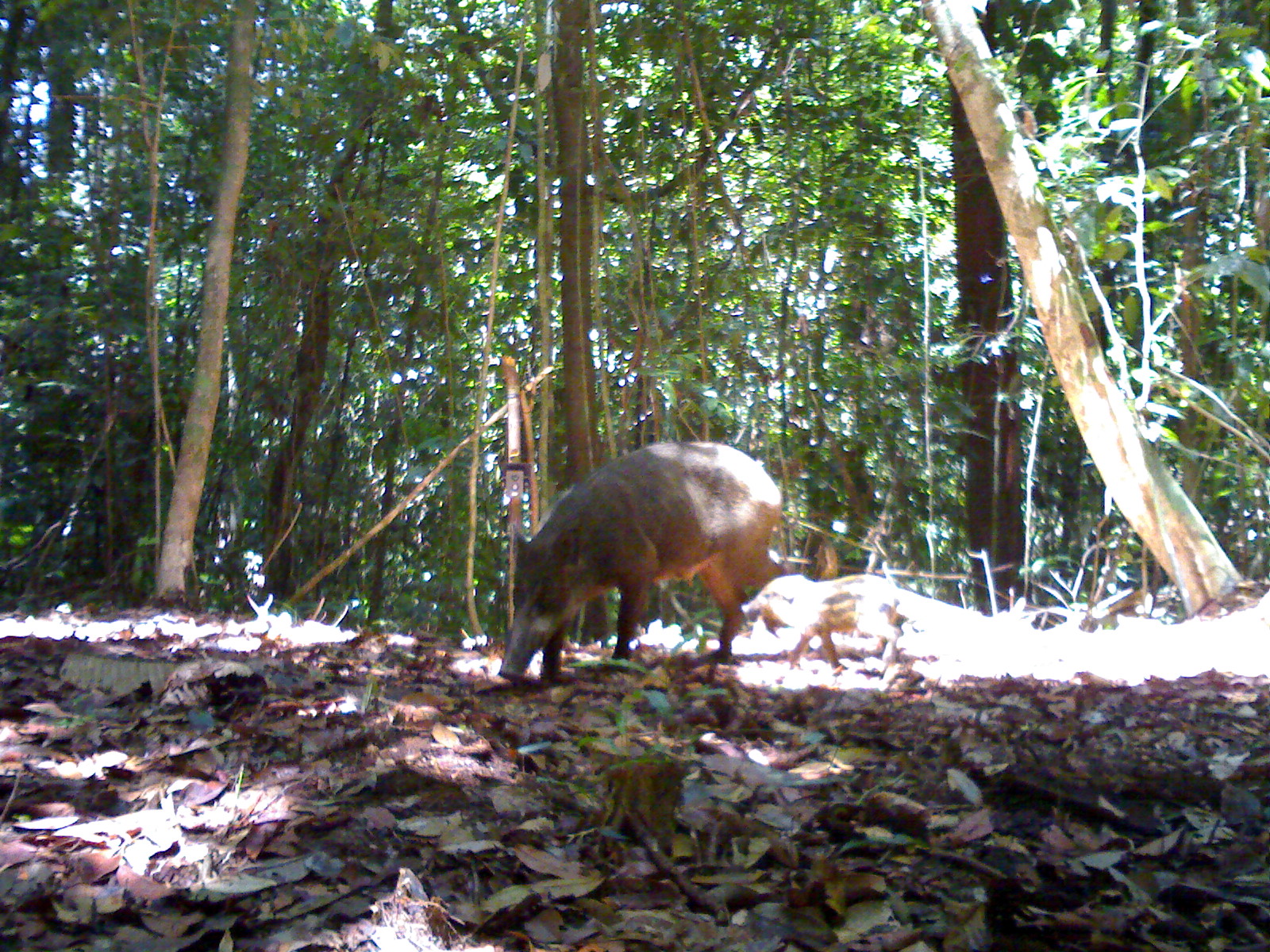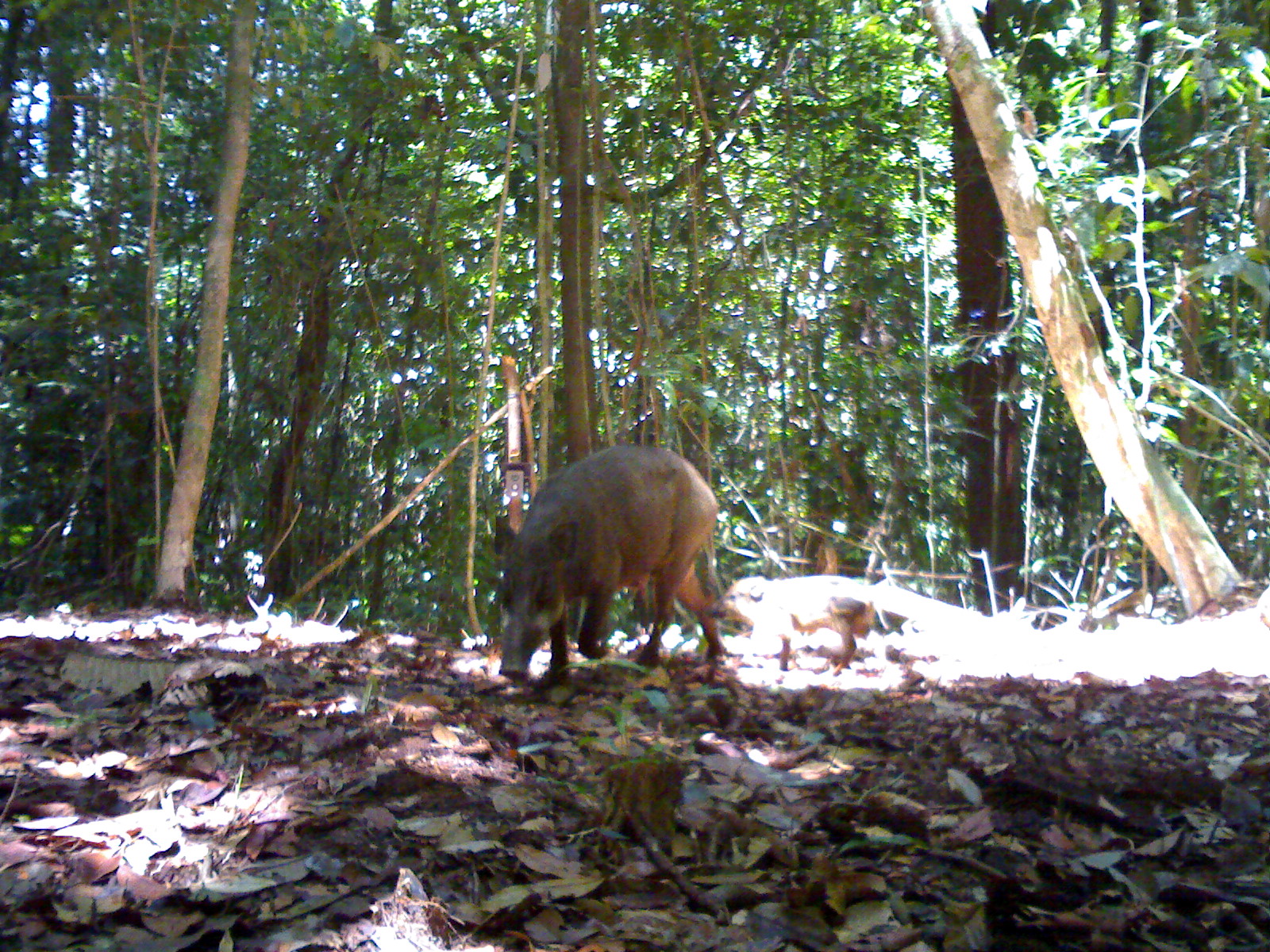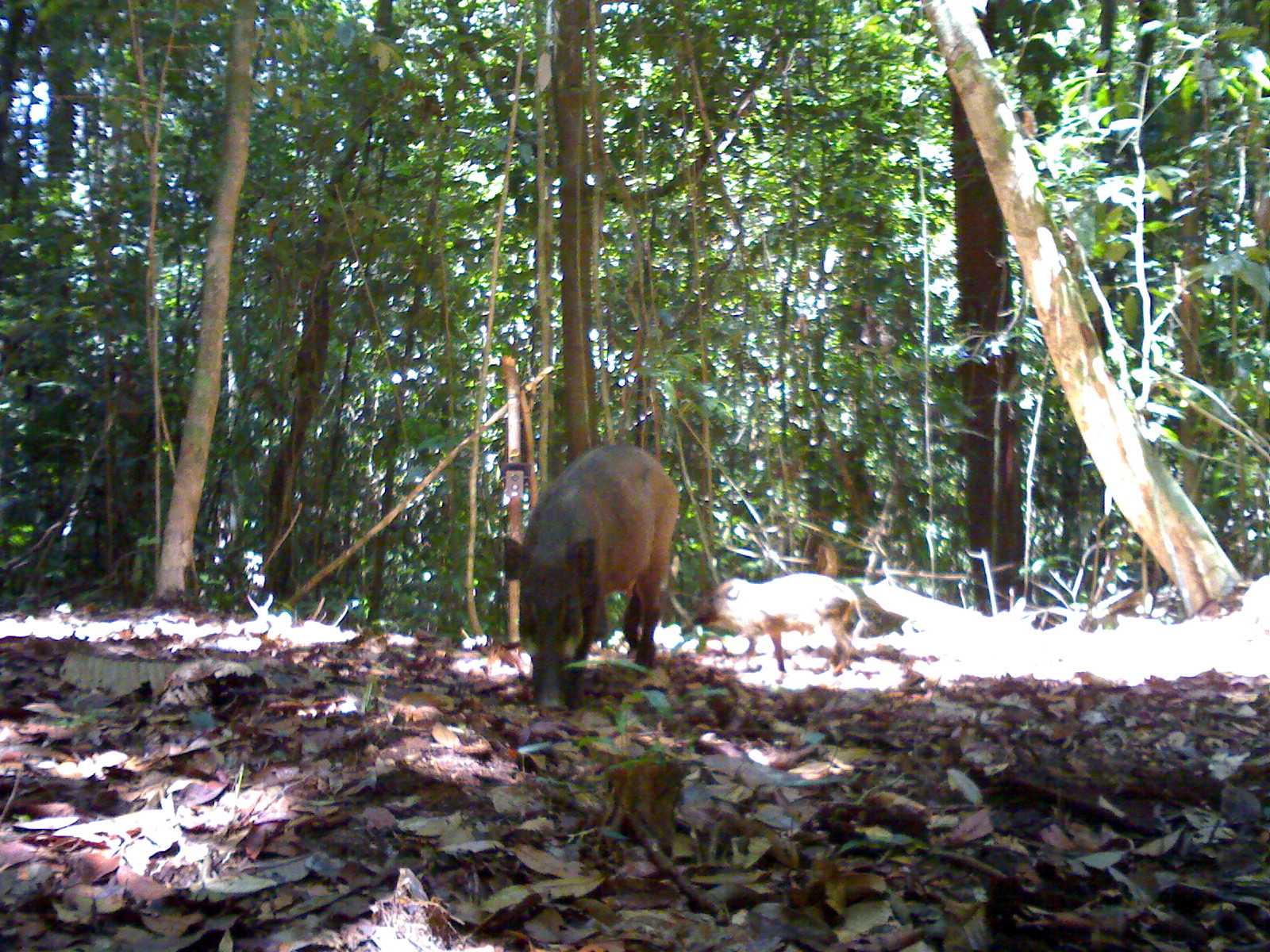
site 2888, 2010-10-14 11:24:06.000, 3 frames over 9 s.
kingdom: Animalia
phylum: Chordata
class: Mammalia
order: Artiodactyla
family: Suidae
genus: Sus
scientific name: Sus scrofa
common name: wild boar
Sus scrofa (wild boar), count 2.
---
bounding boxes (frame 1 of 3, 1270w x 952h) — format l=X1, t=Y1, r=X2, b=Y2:
sus scrofa: l=496, t=439, r=787, b=682; l=739, t=573, r=917, b=667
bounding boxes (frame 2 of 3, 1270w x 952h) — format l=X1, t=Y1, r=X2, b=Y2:
sus scrofa: l=493, t=442, r=727, b=683; l=712, t=572, r=888, b=675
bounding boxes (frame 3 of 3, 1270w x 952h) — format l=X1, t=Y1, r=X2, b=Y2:
sus scrofa: l=500, t=443, r=678, b=712; l=690, t=572, r=870, b=678